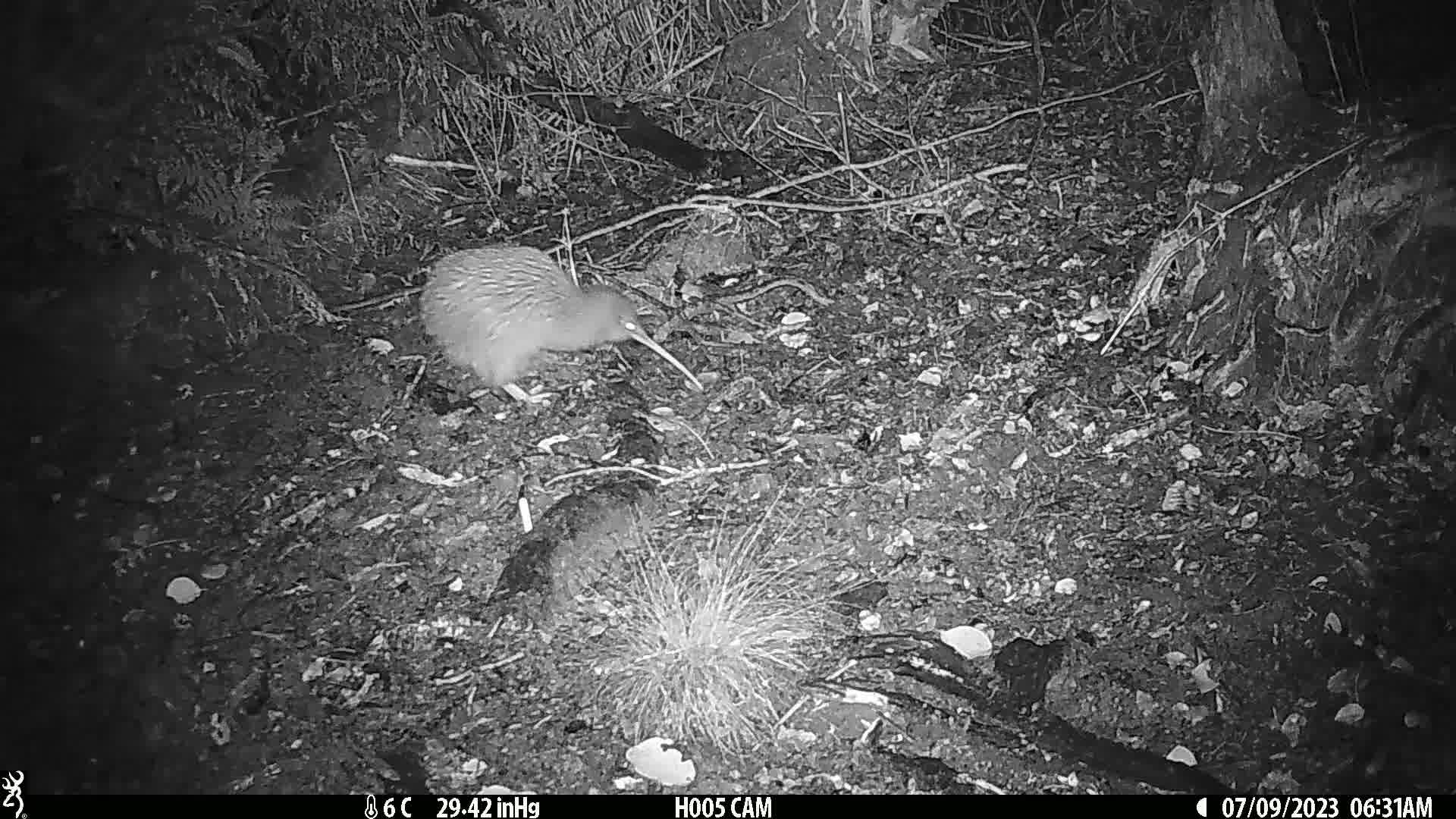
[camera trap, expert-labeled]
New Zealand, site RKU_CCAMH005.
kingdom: Animalia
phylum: Chordata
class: Aves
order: Apterygiformes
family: Apterygidae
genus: Apteryx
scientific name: Apteryx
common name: kiwi